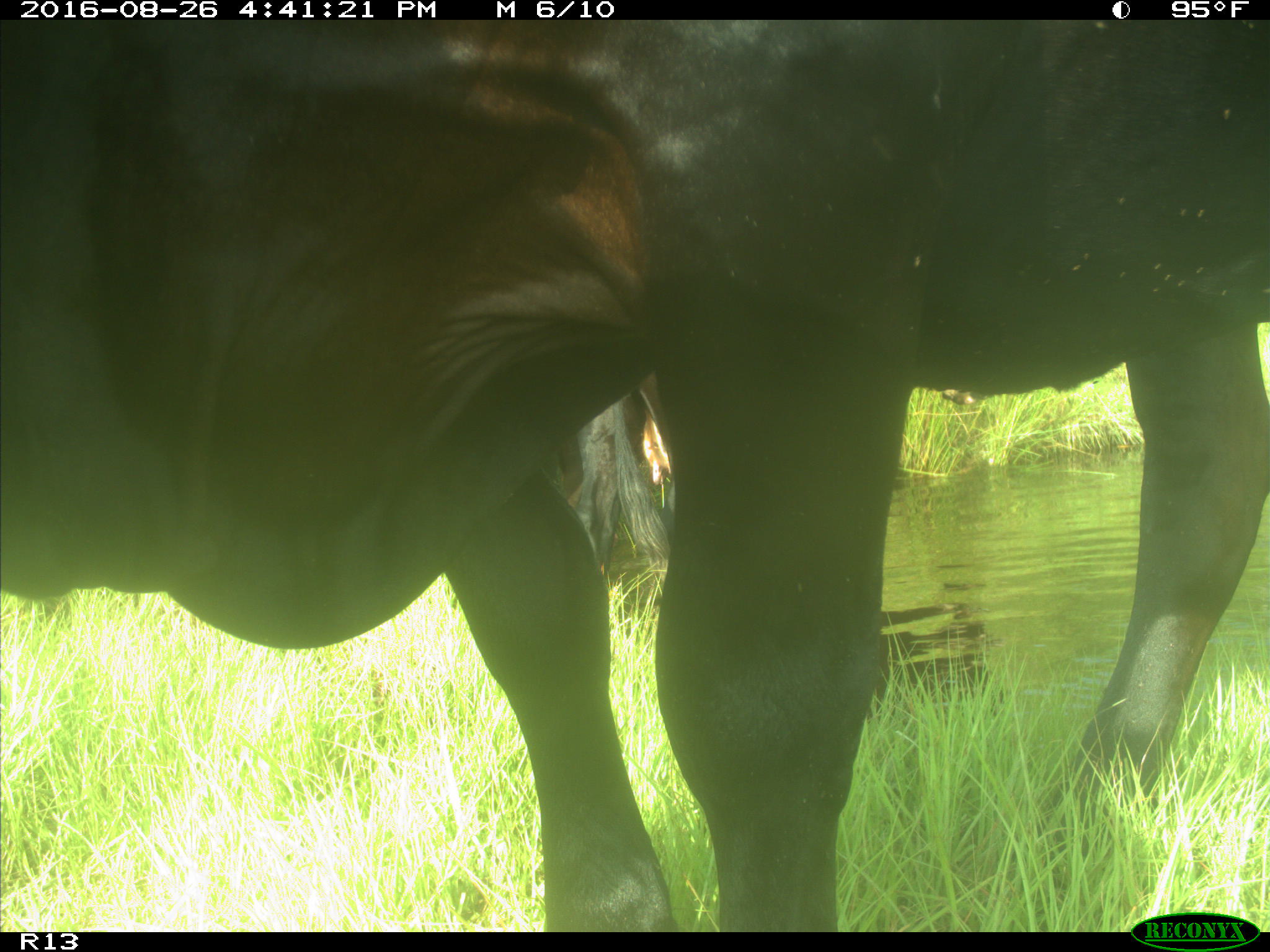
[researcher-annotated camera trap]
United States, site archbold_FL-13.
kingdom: Animalia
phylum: Chordata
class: Mammalia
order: Artiodactyla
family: Bovidae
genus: Bos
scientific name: Bos taurus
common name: domestic cow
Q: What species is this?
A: Bos taurus (domestic cow).